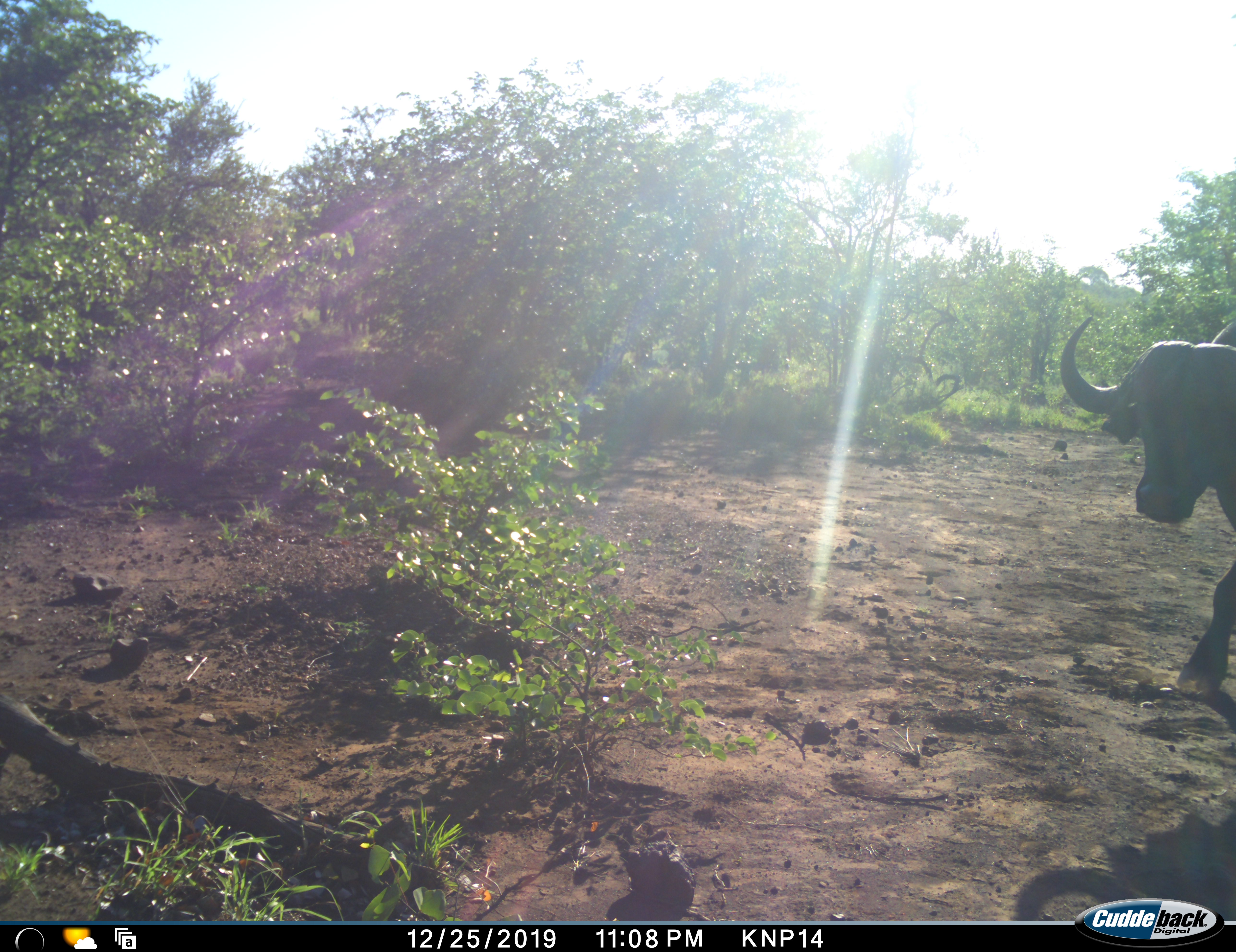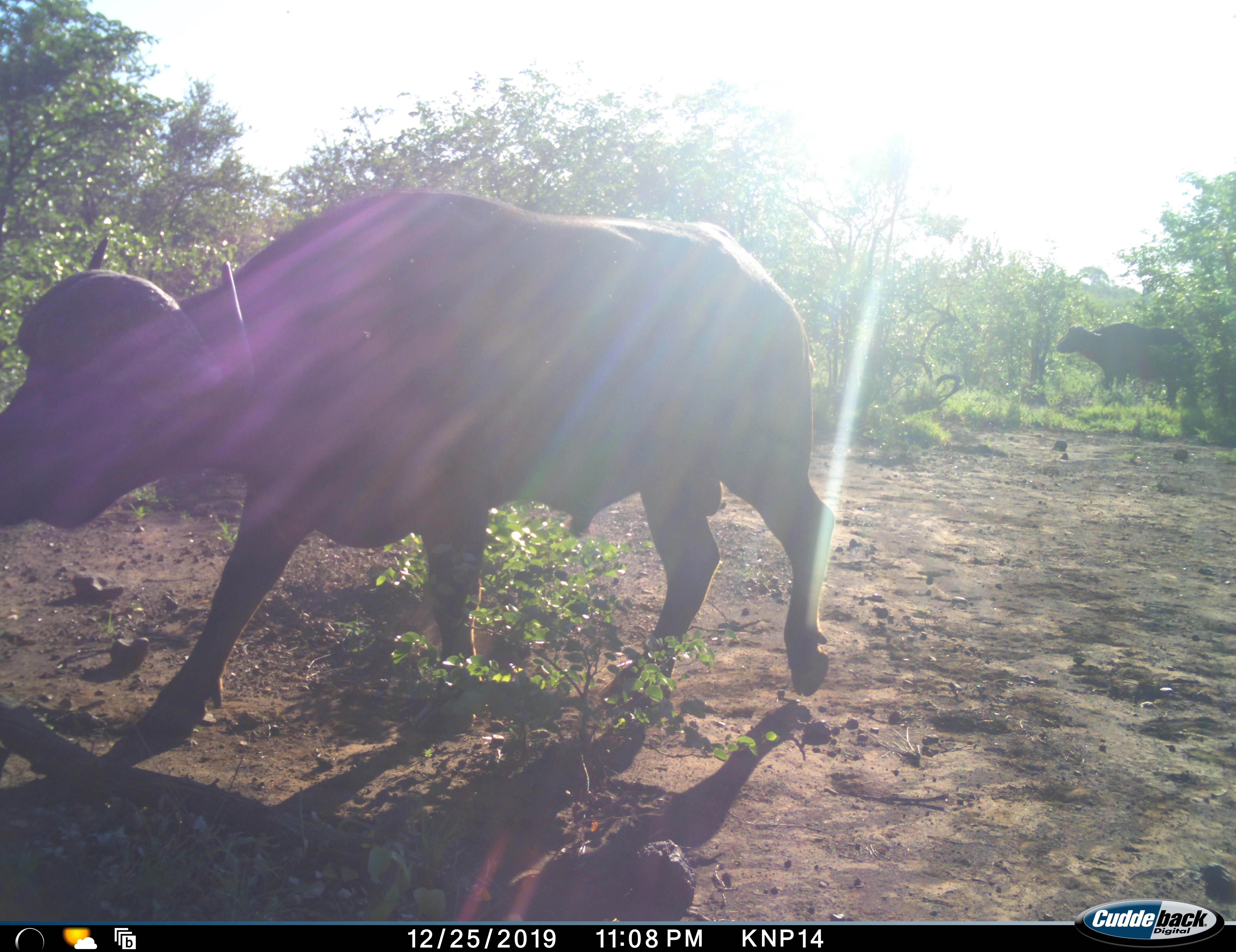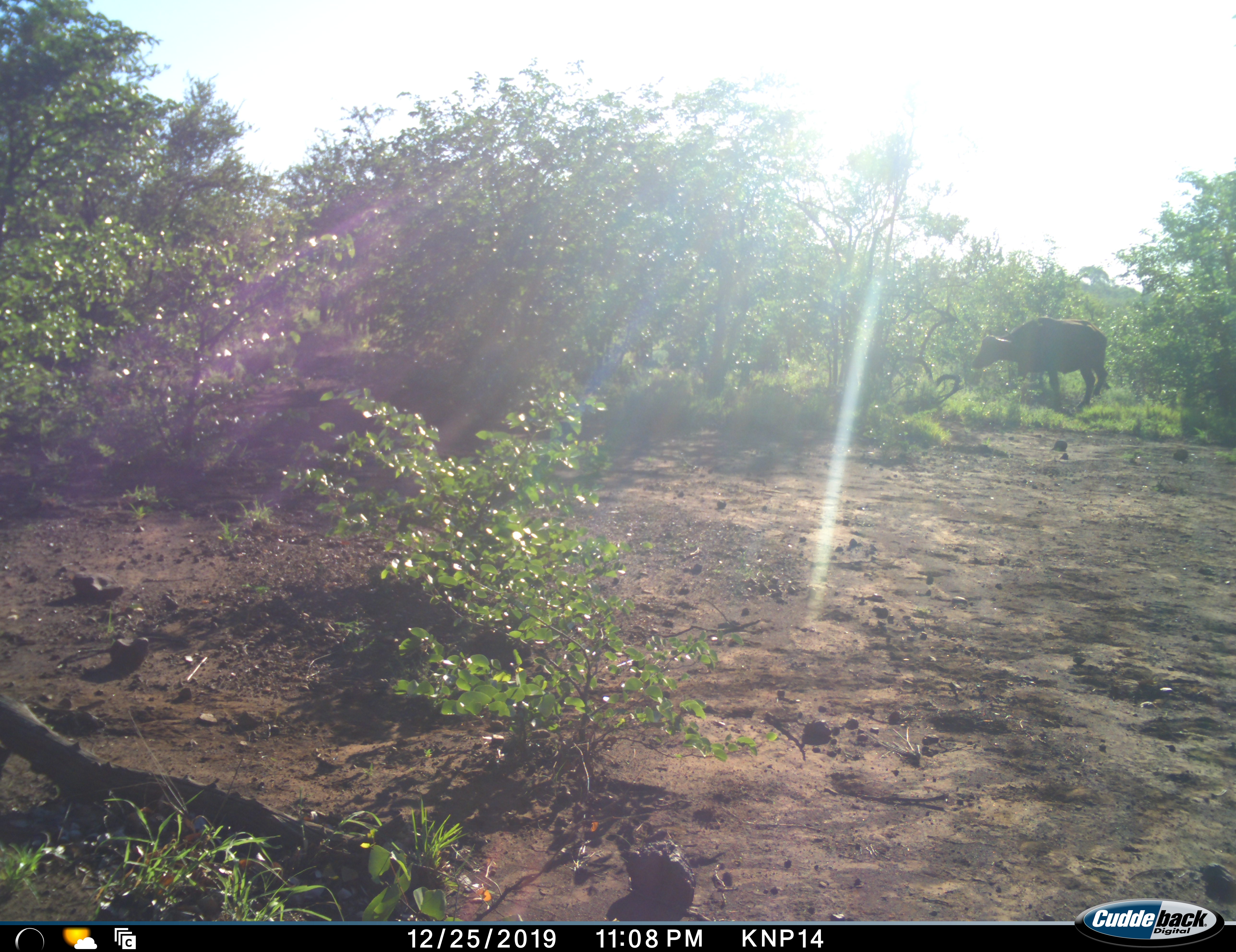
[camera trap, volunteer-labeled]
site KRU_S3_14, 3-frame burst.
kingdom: Animalia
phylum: Chordata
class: Mammalia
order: Artiodactyla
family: Bovidae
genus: Syncerus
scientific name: Syncerus caffer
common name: african buffalo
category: buffalo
Buffalo (african buffalo) (Syncerus caffer), count 2. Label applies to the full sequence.